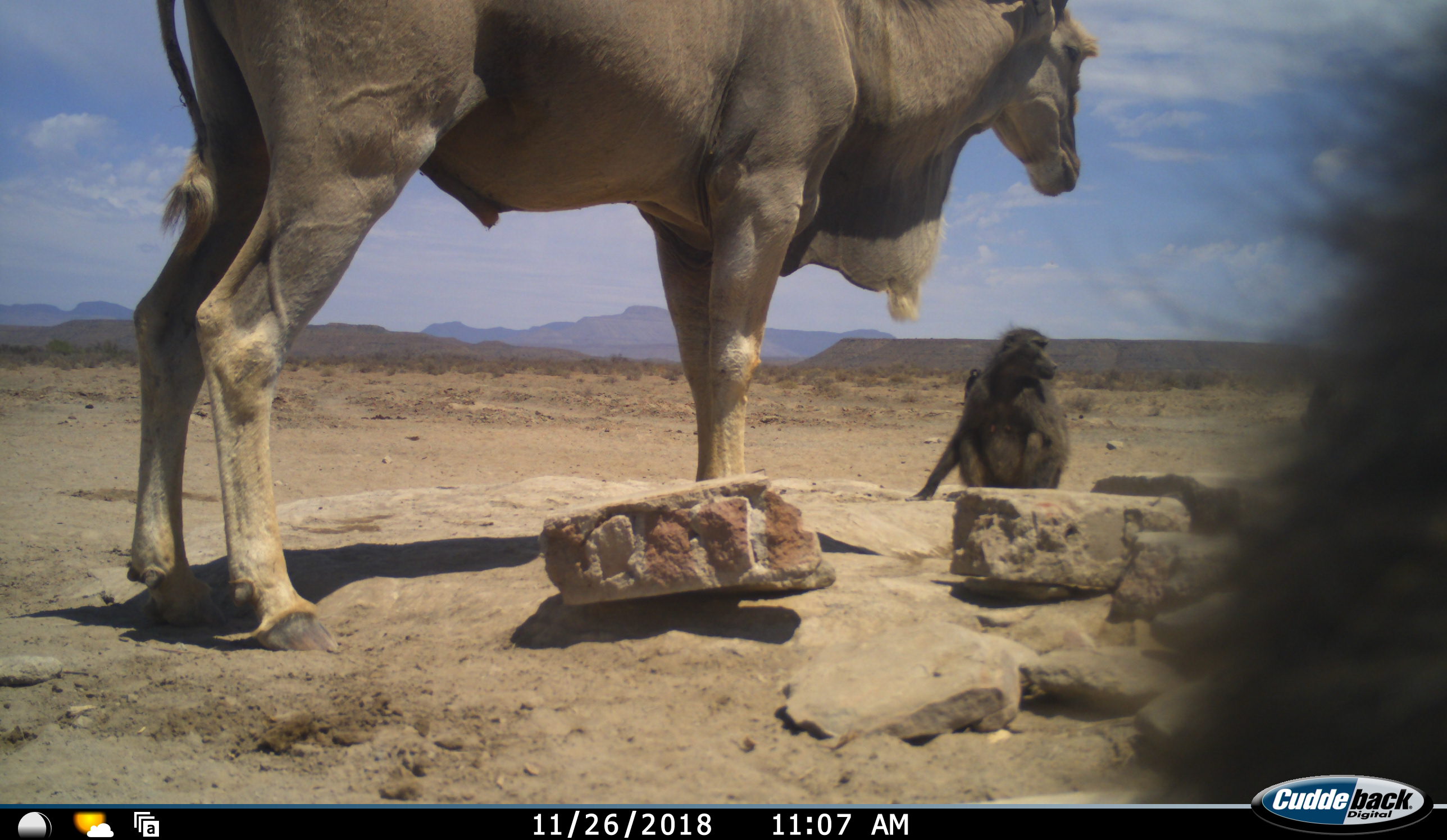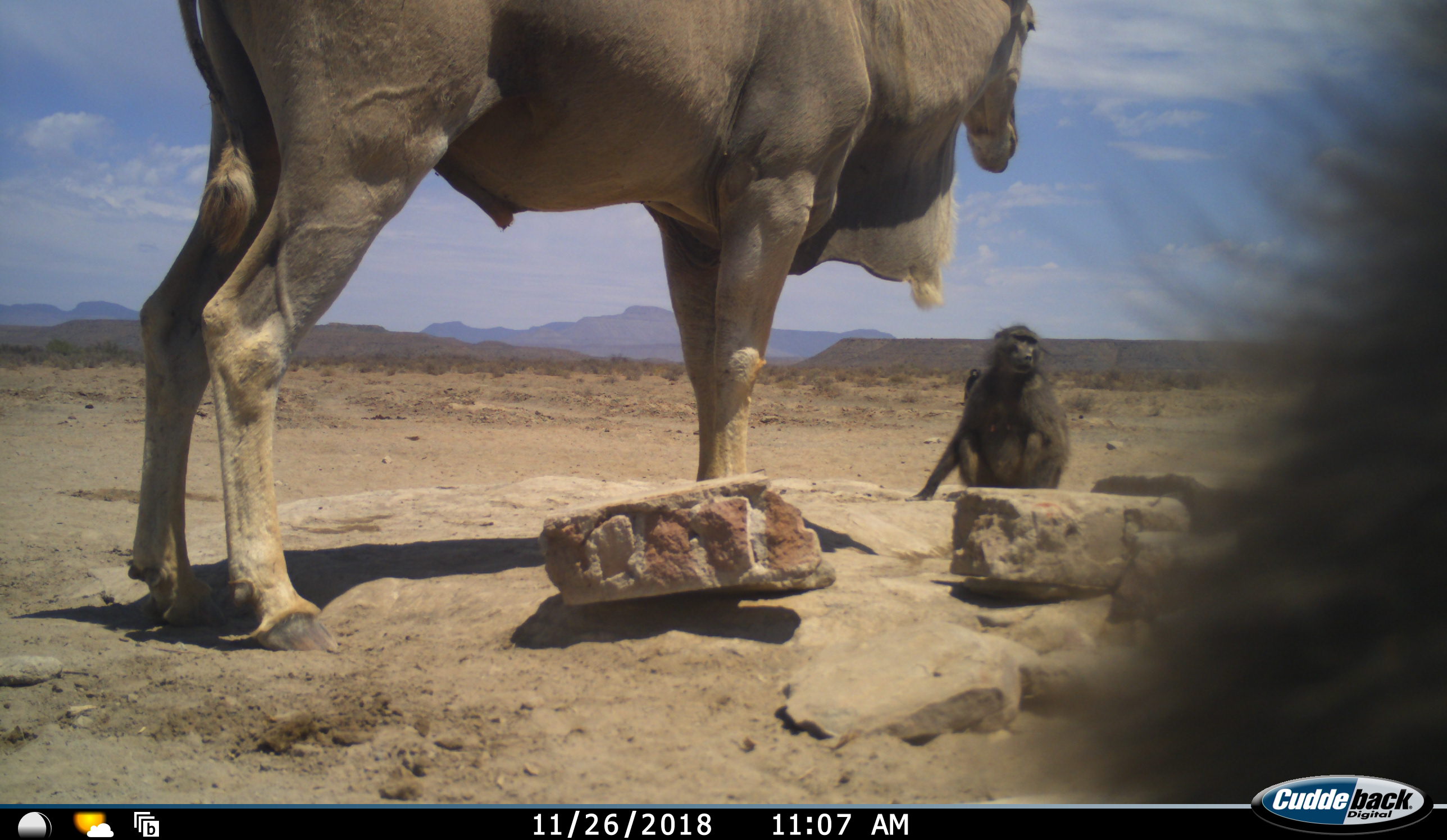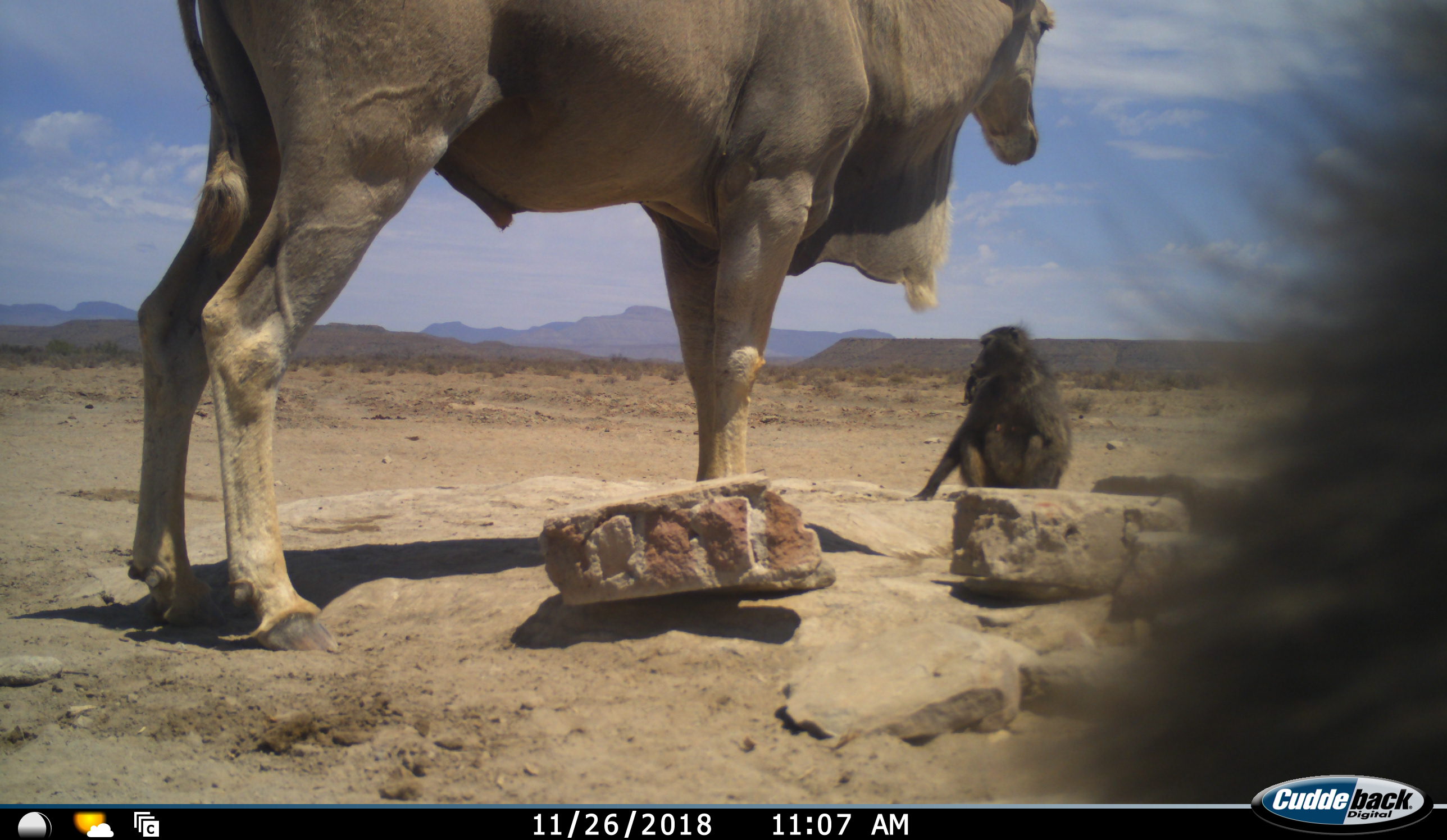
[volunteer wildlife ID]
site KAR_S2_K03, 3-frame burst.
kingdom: Animalia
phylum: Chordata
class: Mammalia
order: Primates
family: Cercopithecidae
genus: Papio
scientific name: Papio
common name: baboon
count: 2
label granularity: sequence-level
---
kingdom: Animalia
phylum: Chordata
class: Mammalia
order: Artiodactyla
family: Bovidae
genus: Tragelaphus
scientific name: Tragelaphus oryx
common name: eland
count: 1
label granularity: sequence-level